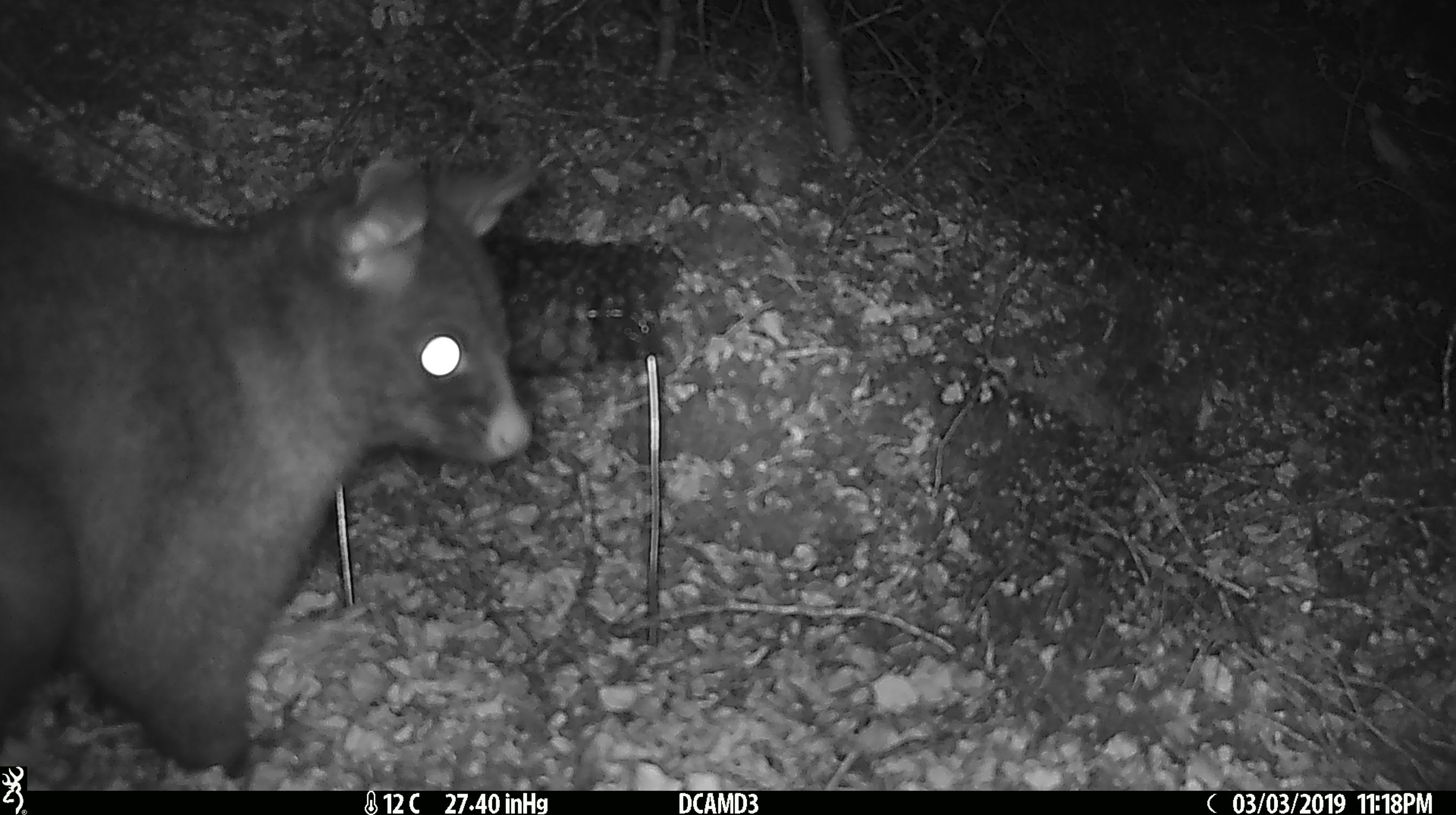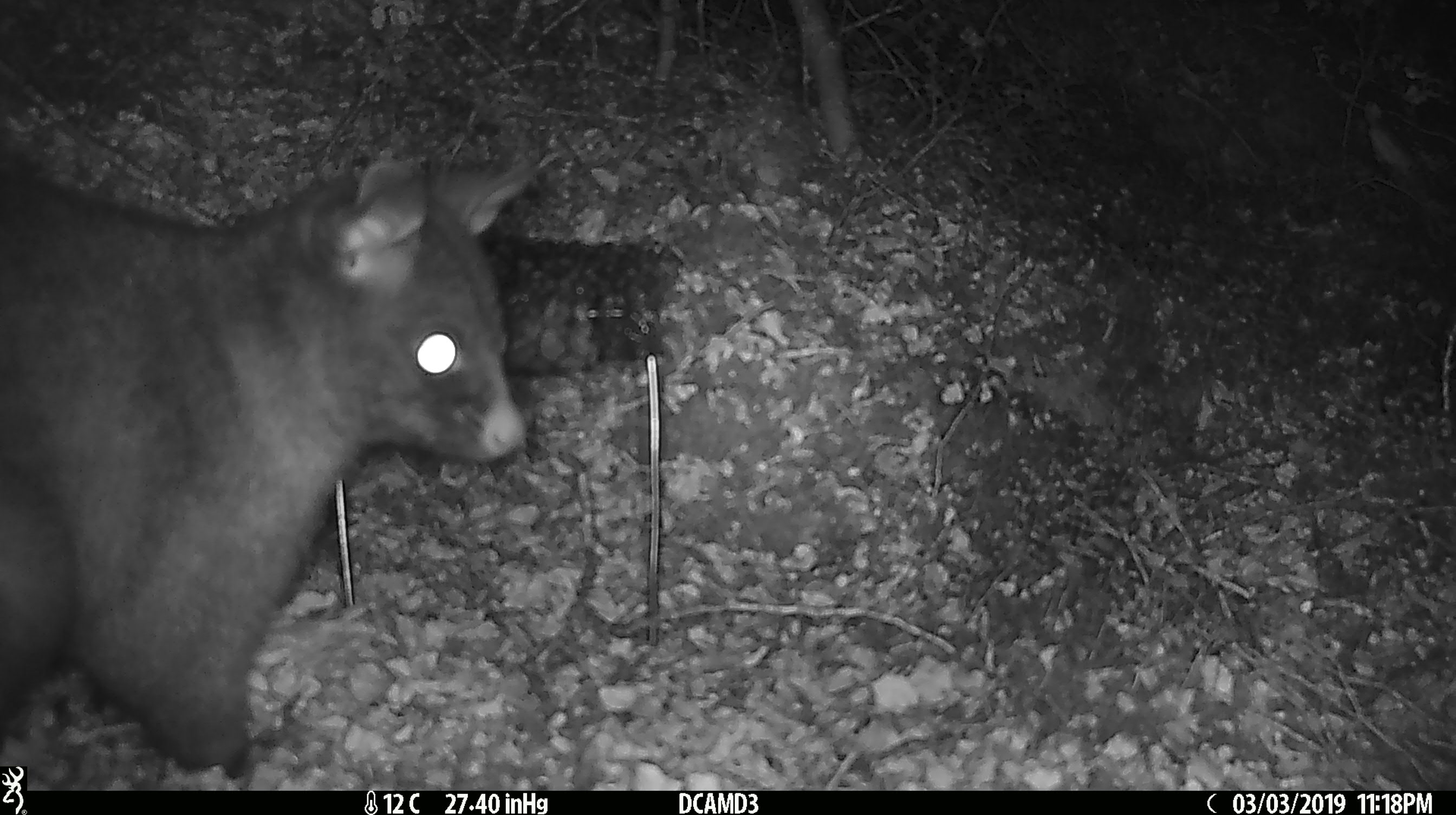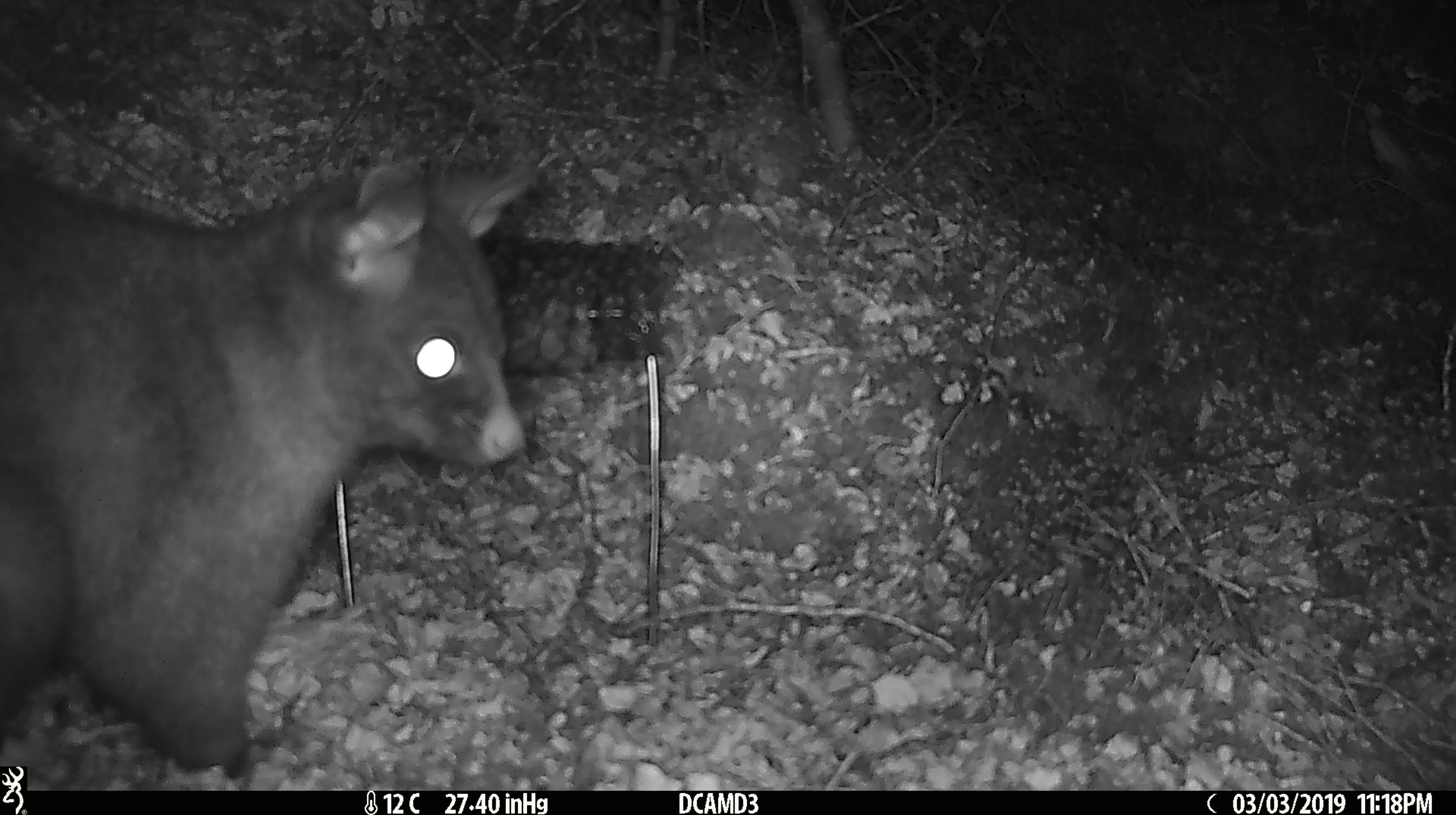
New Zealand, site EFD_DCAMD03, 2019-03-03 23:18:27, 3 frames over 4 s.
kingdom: Animalia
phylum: Chordata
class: Mammalia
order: Diprotodontia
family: Phalangeridae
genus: Trichosurus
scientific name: Trichosurus vulpecula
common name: common brushtail possum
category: possum